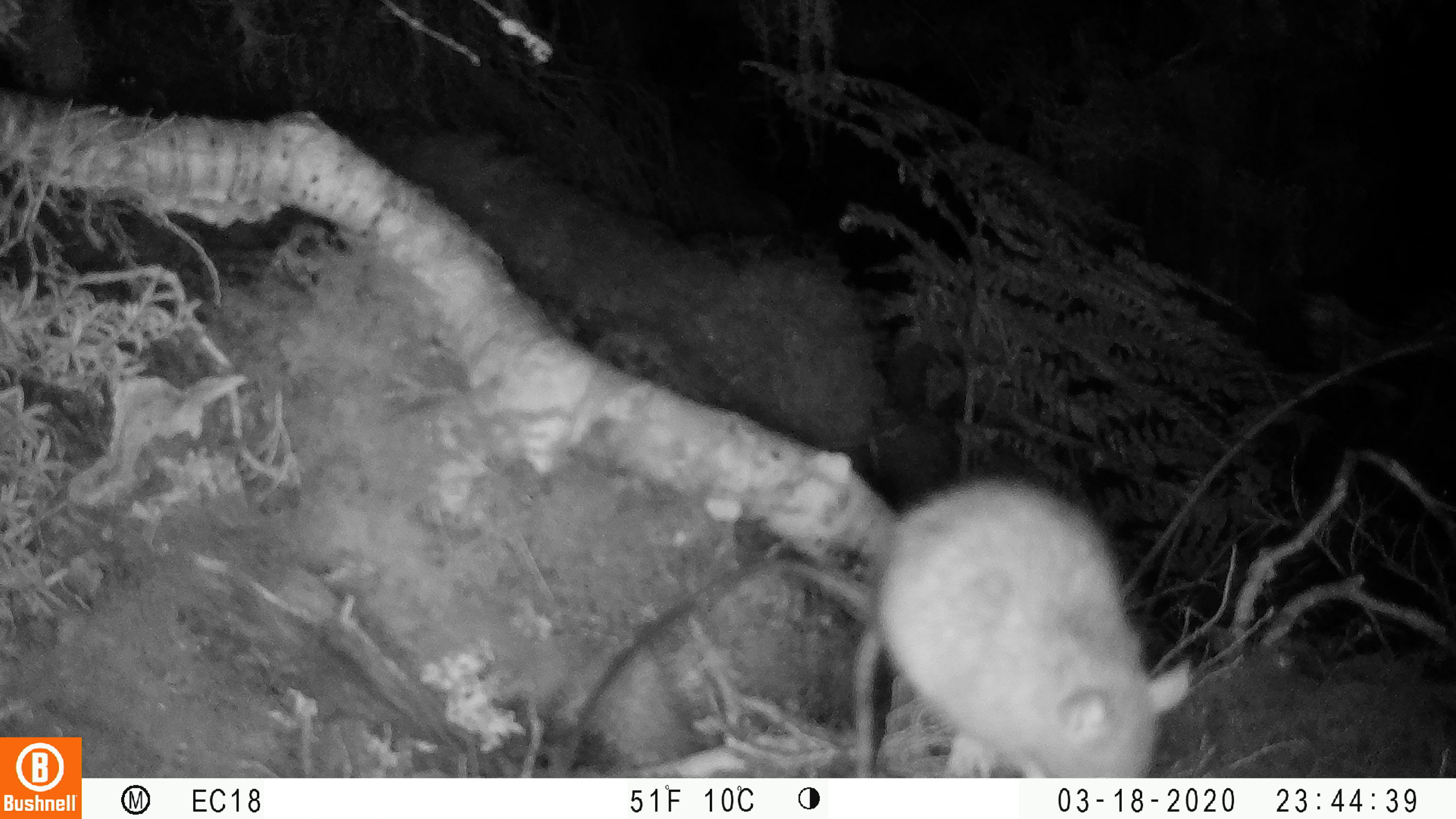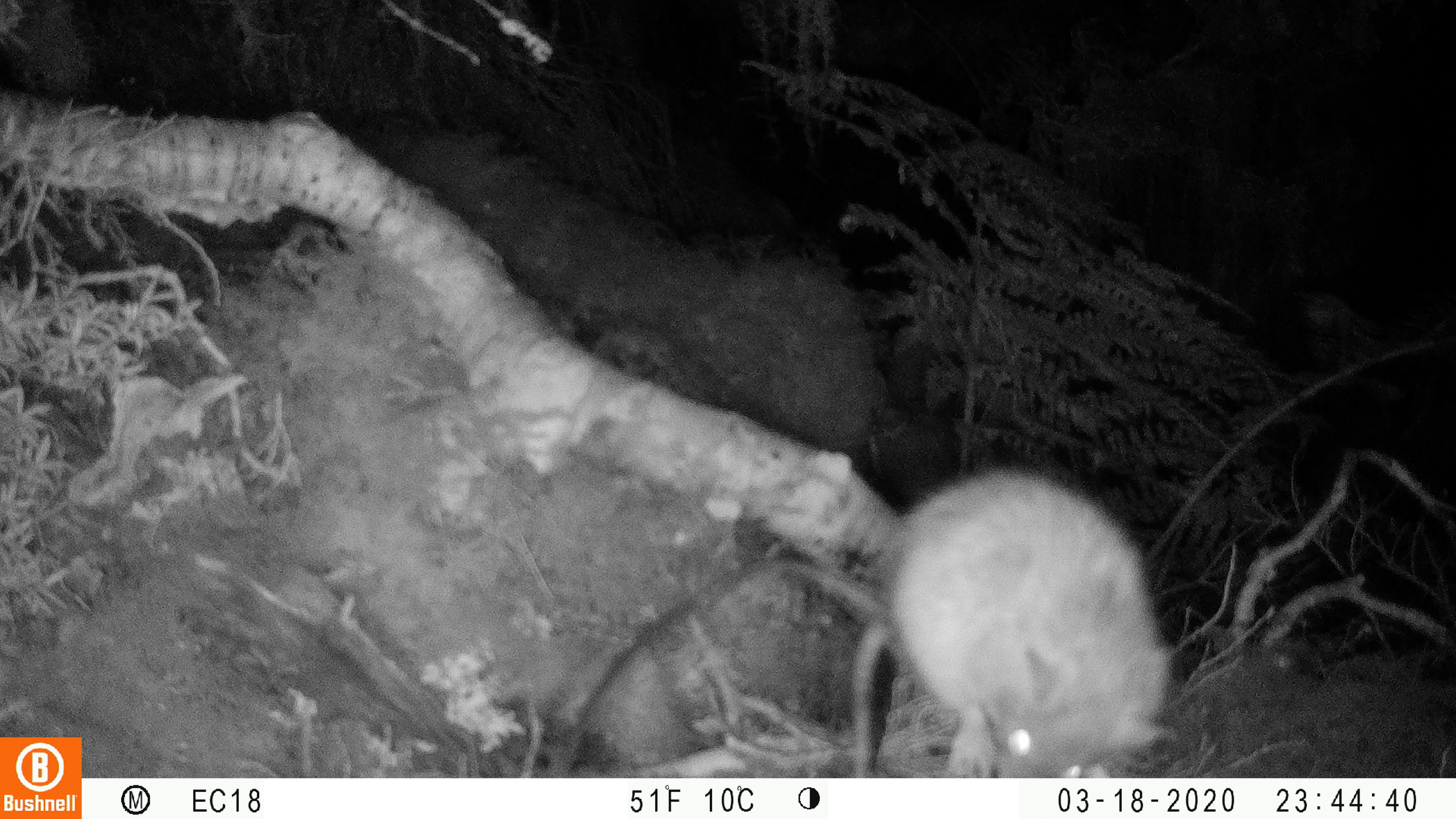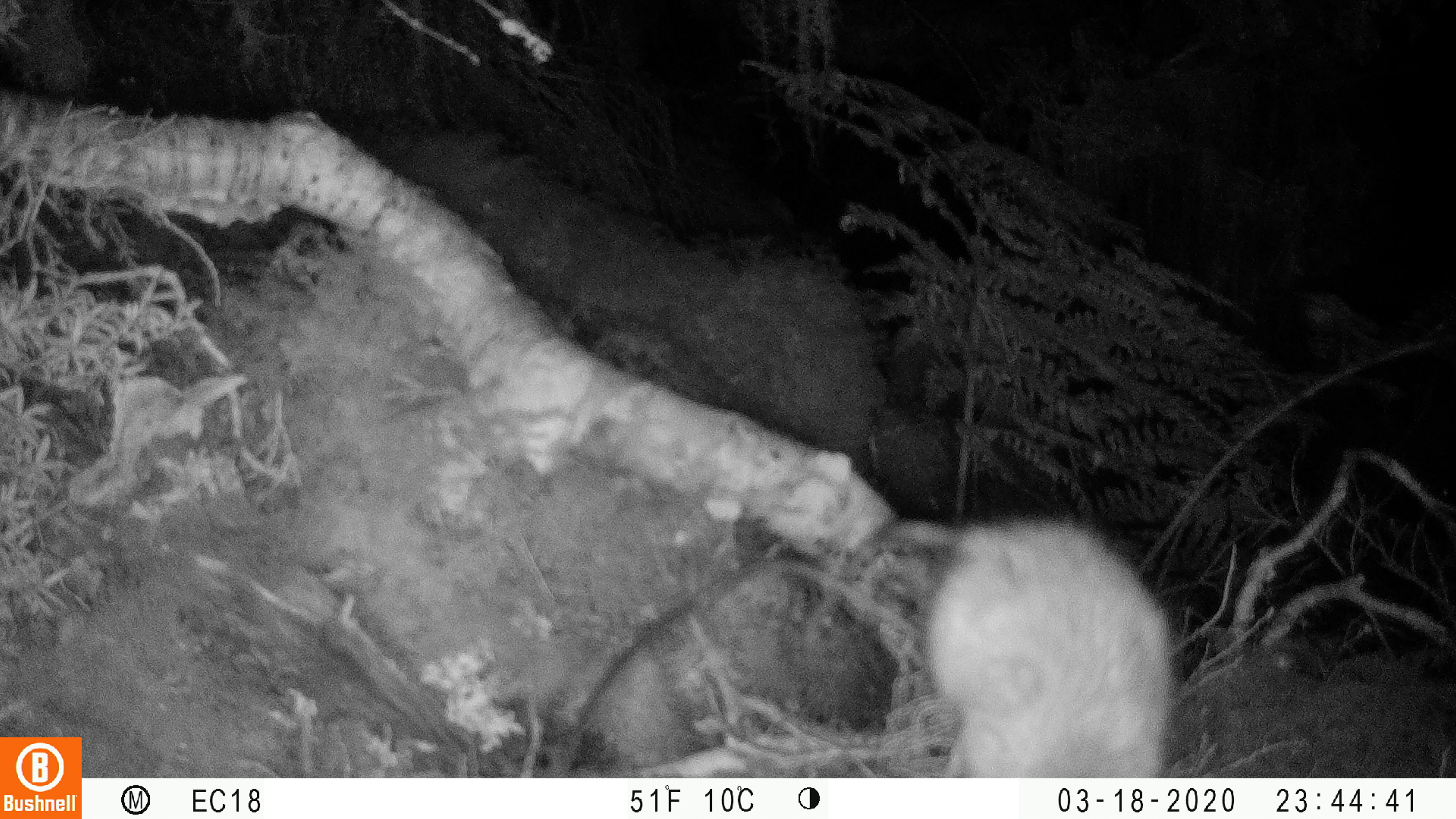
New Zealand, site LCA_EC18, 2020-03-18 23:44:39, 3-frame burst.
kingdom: Animalia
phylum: Chordata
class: Mammalia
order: Rodentia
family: Muridae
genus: Rattus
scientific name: Rattus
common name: rat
Rat (Rattus).